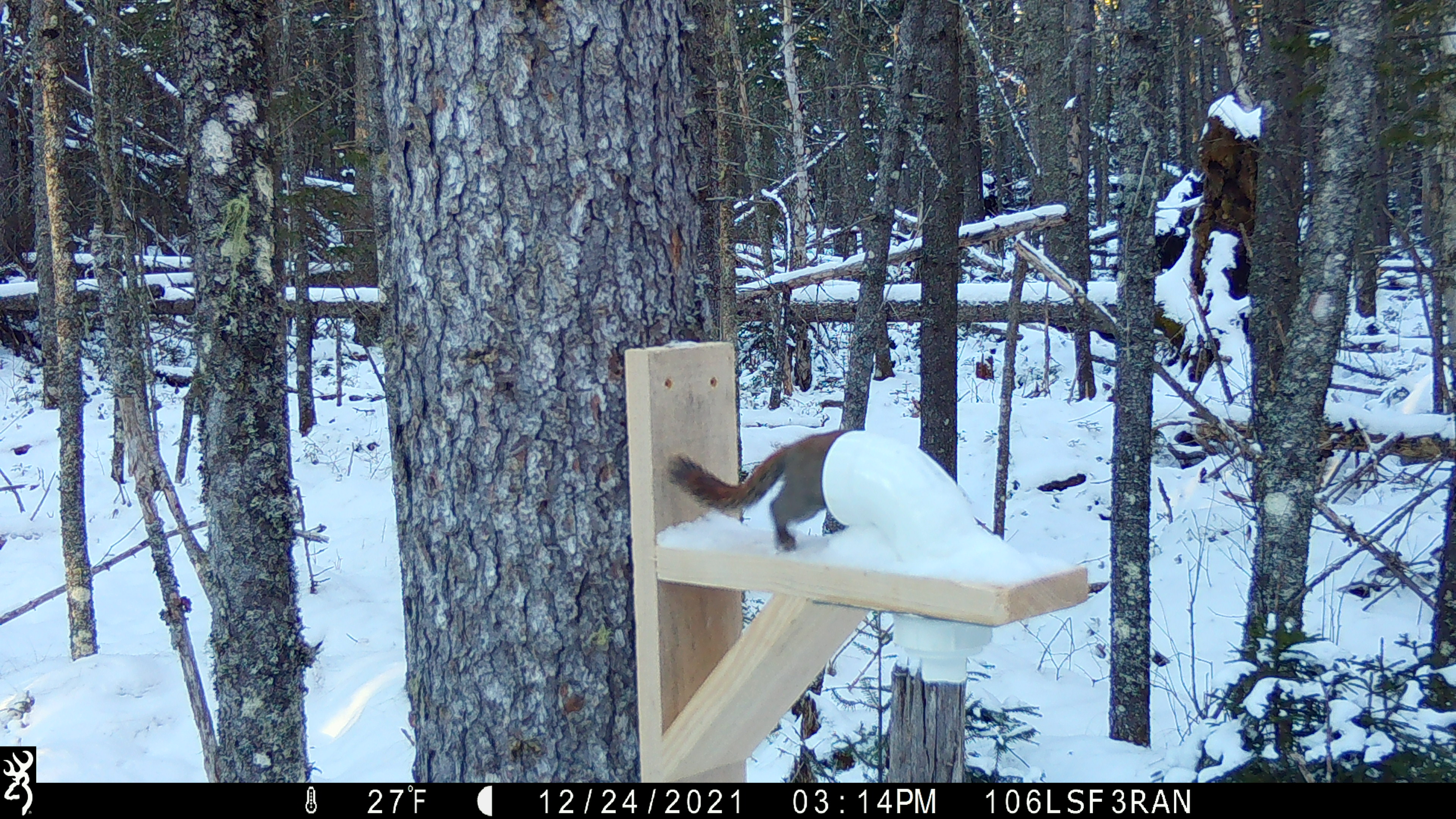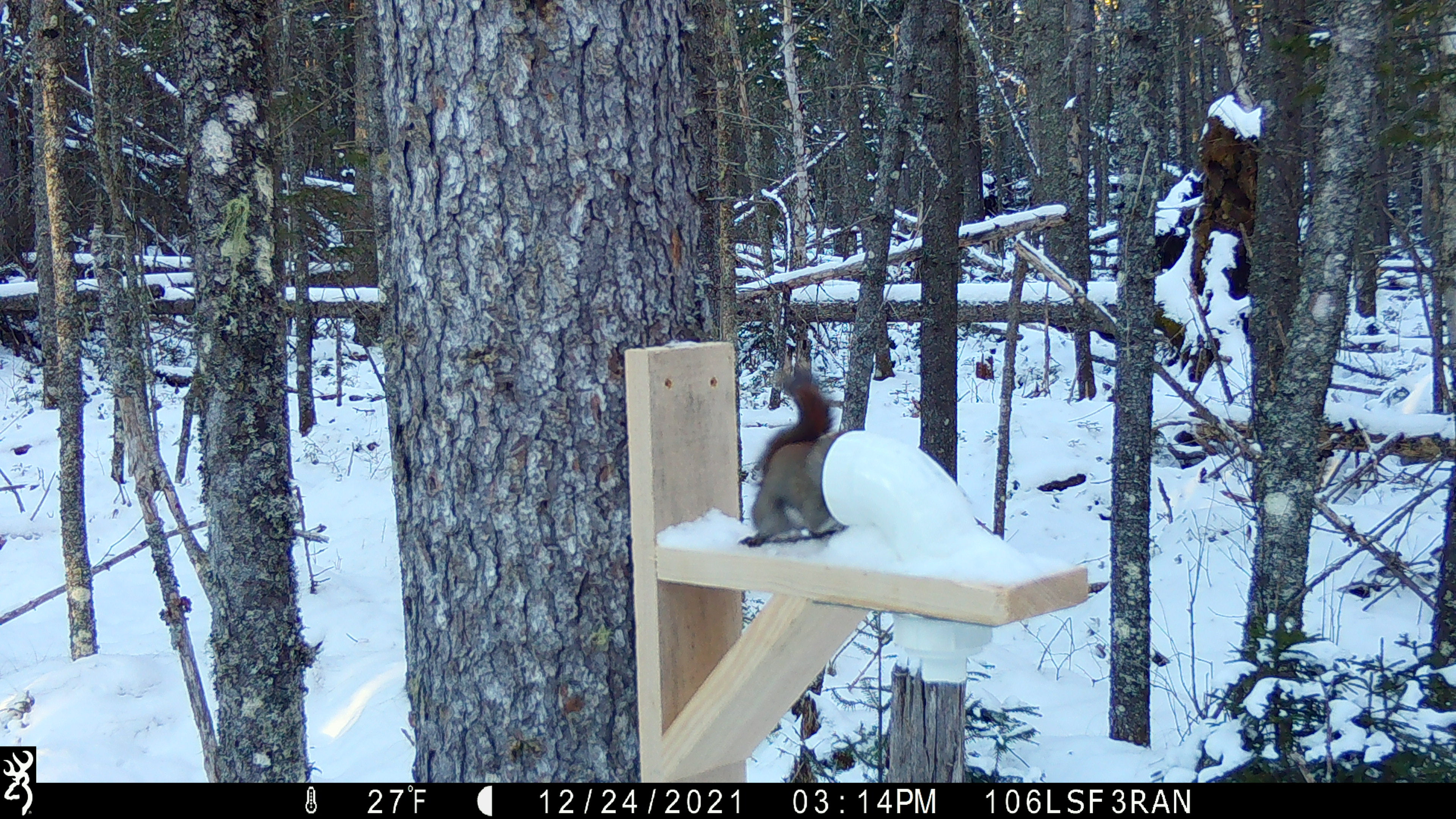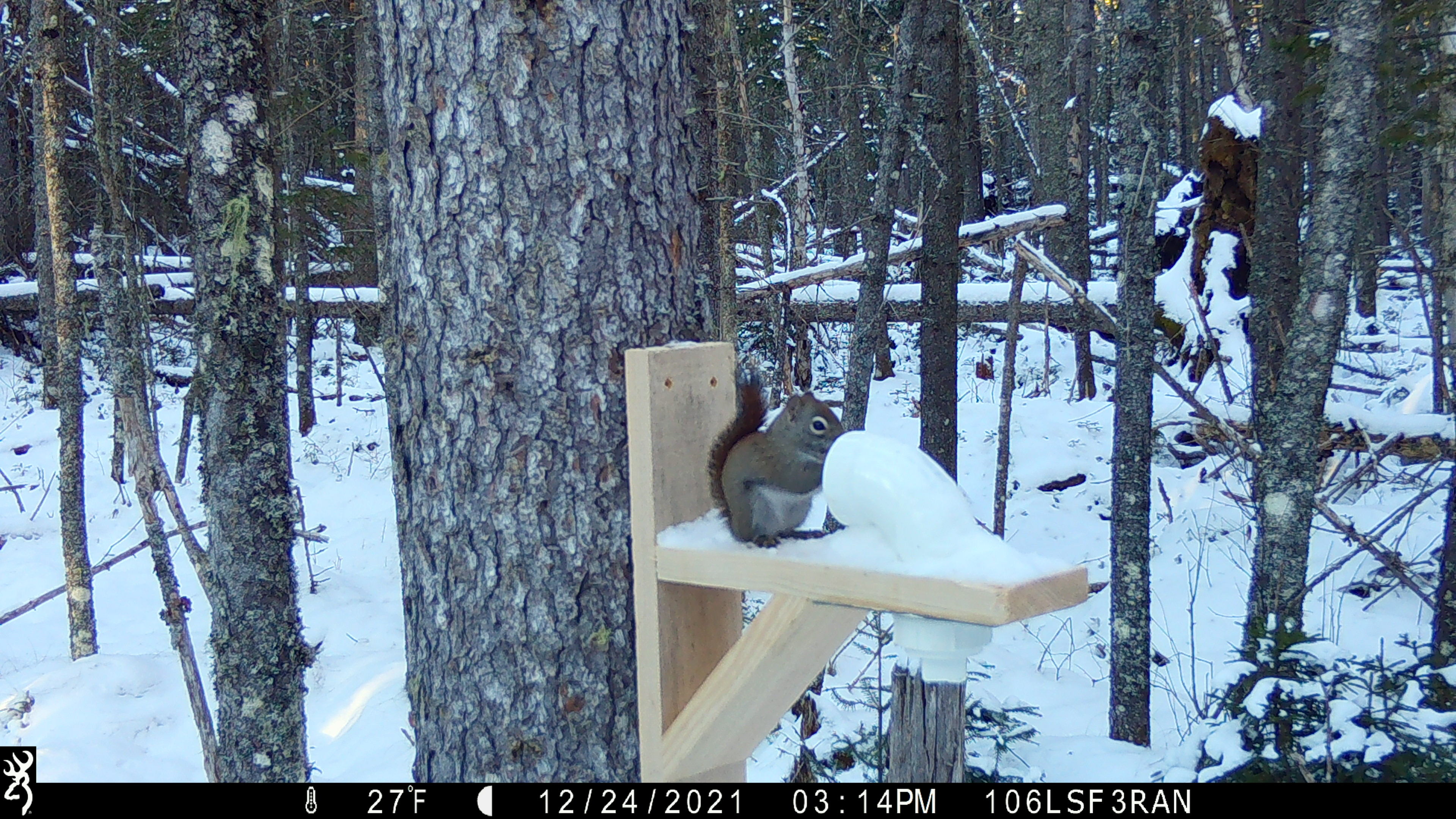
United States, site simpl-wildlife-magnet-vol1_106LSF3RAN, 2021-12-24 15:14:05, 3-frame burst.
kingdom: Animalia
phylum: Chordata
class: Mammalia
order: Rodentia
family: Sciuridae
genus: Tamiasciurus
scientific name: Tamiasciurus hudsonicus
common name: red squirrel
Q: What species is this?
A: Red squirrel (Tamiasciurus hudsonicus).